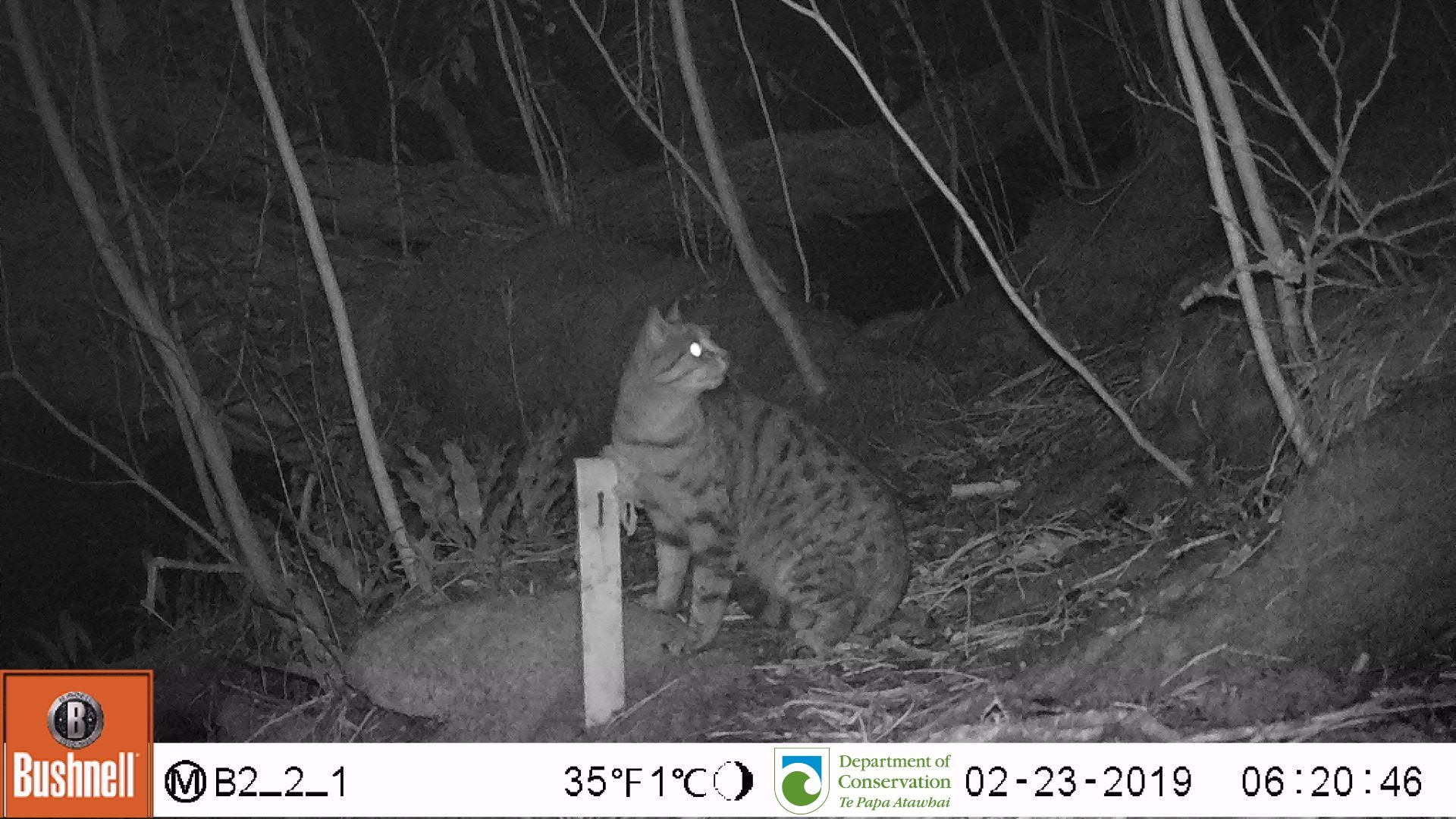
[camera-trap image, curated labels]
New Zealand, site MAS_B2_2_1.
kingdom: Animalia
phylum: Chordata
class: Mammalia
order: Carnivora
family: Felidae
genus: Felis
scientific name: Felis catus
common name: domestic cat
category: cat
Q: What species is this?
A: Cat (domestic cat) (Felis catus).